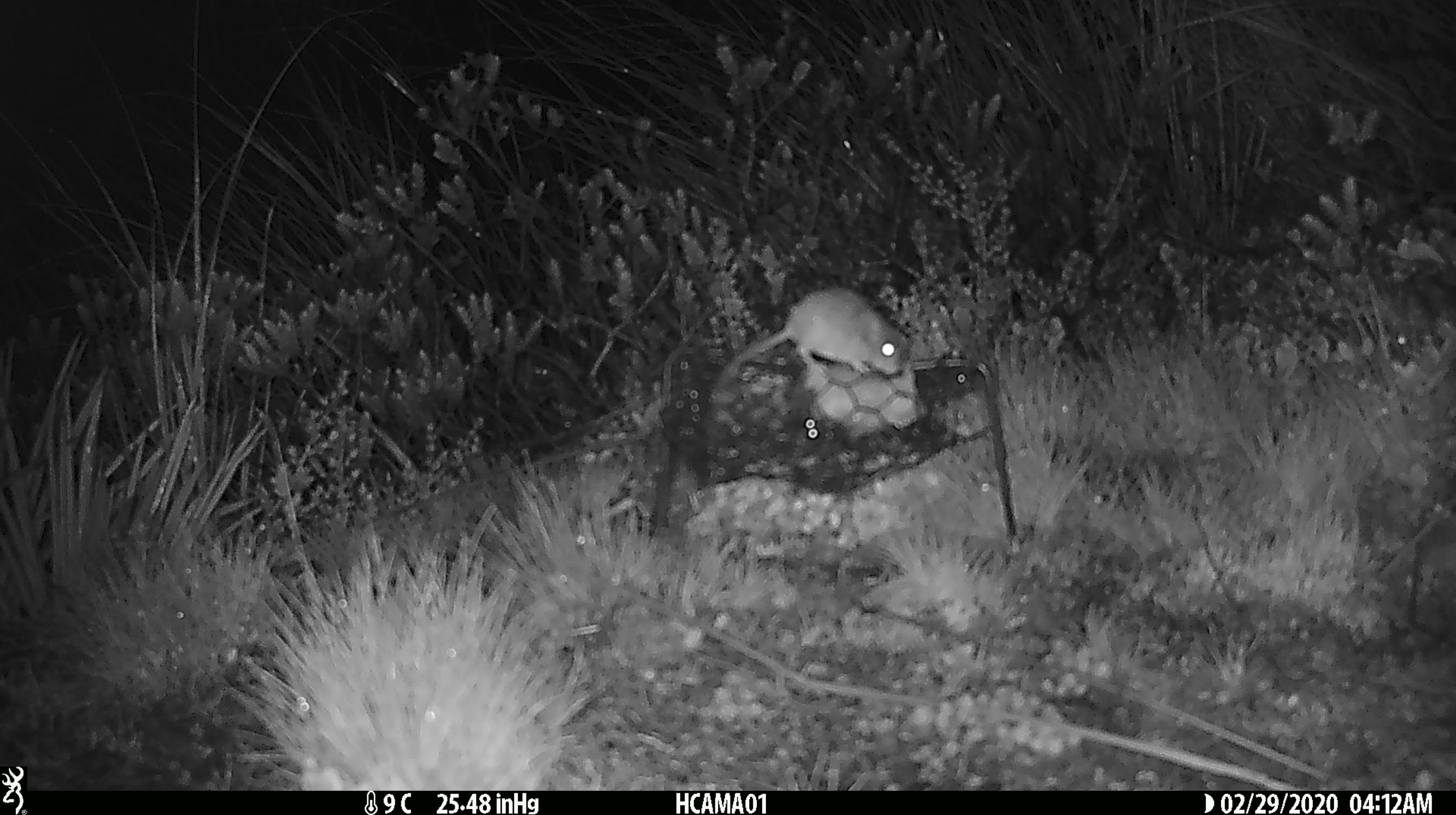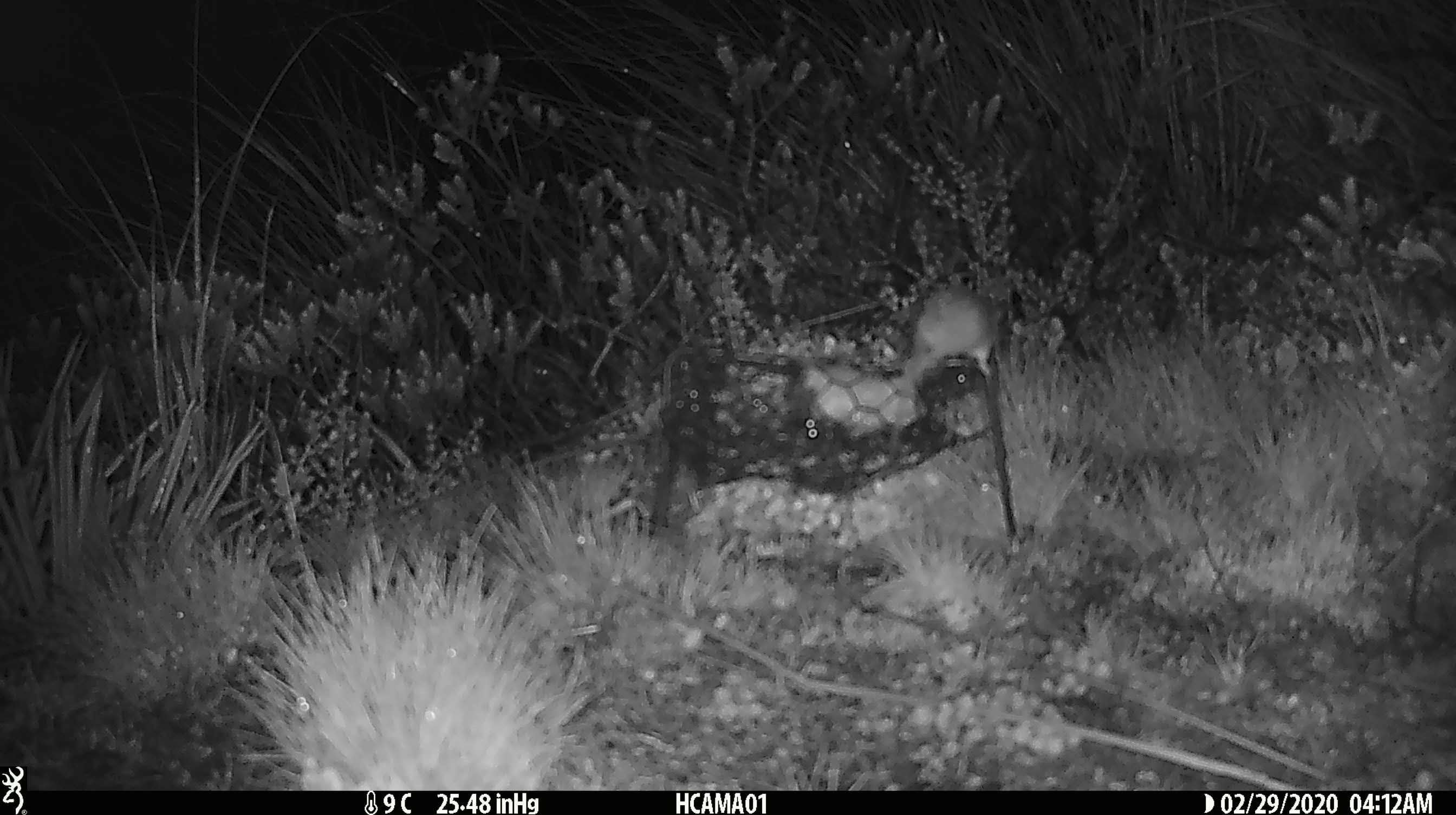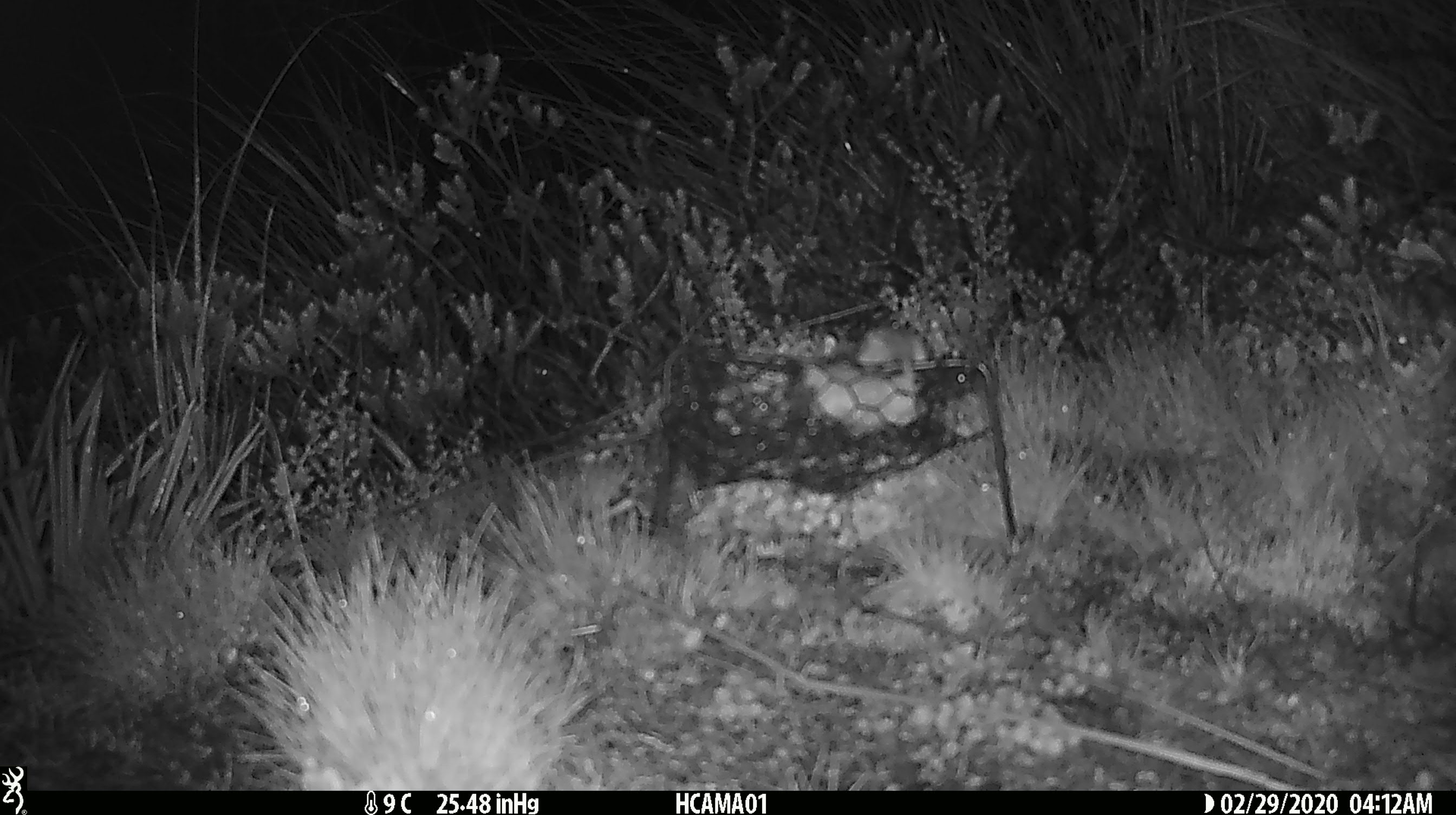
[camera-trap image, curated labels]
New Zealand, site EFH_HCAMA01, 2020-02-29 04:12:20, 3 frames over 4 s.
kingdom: Animalia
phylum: Chordata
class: Mammalia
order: Rodentia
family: Muridae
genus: Mus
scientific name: Mus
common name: mouse